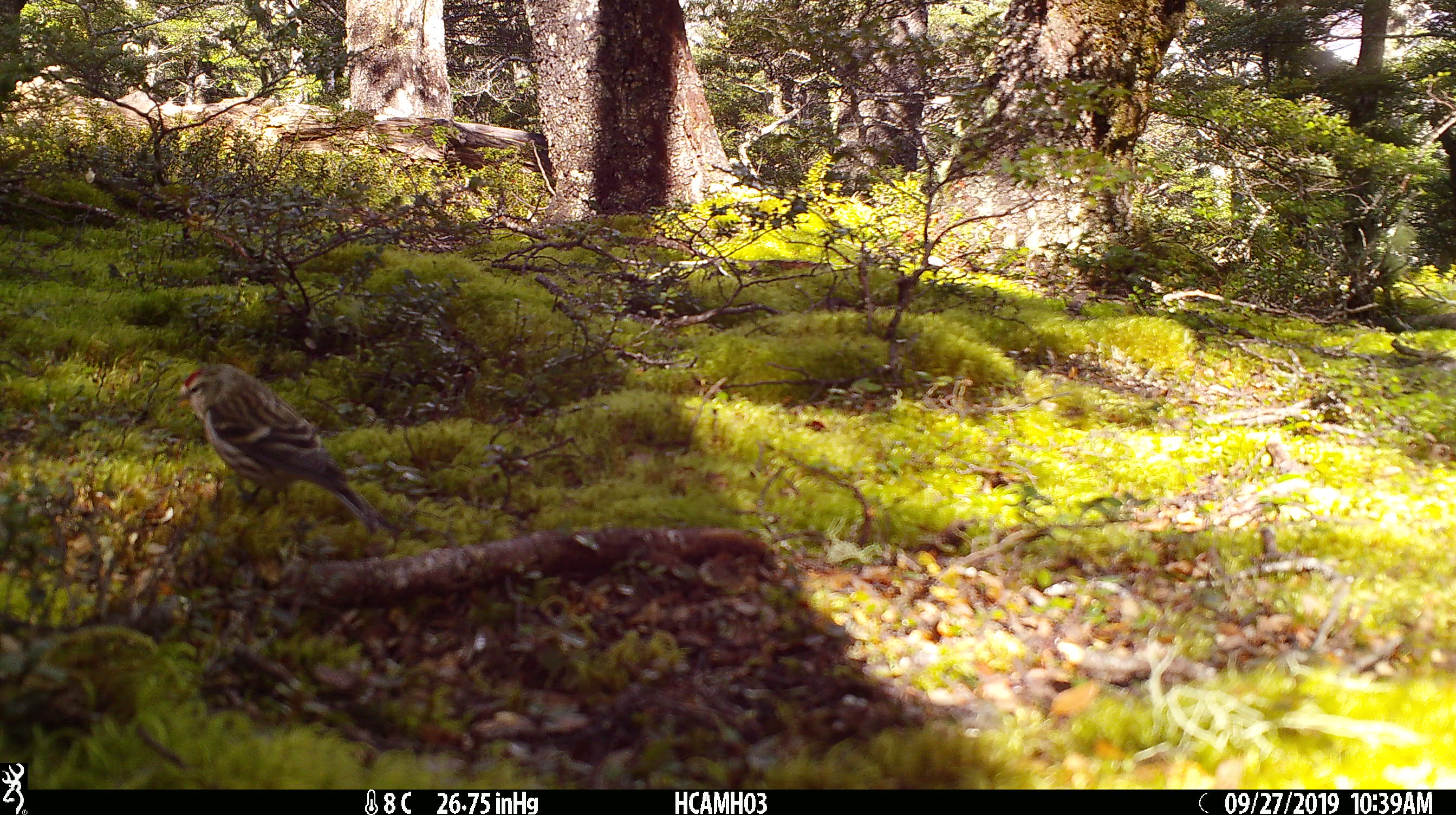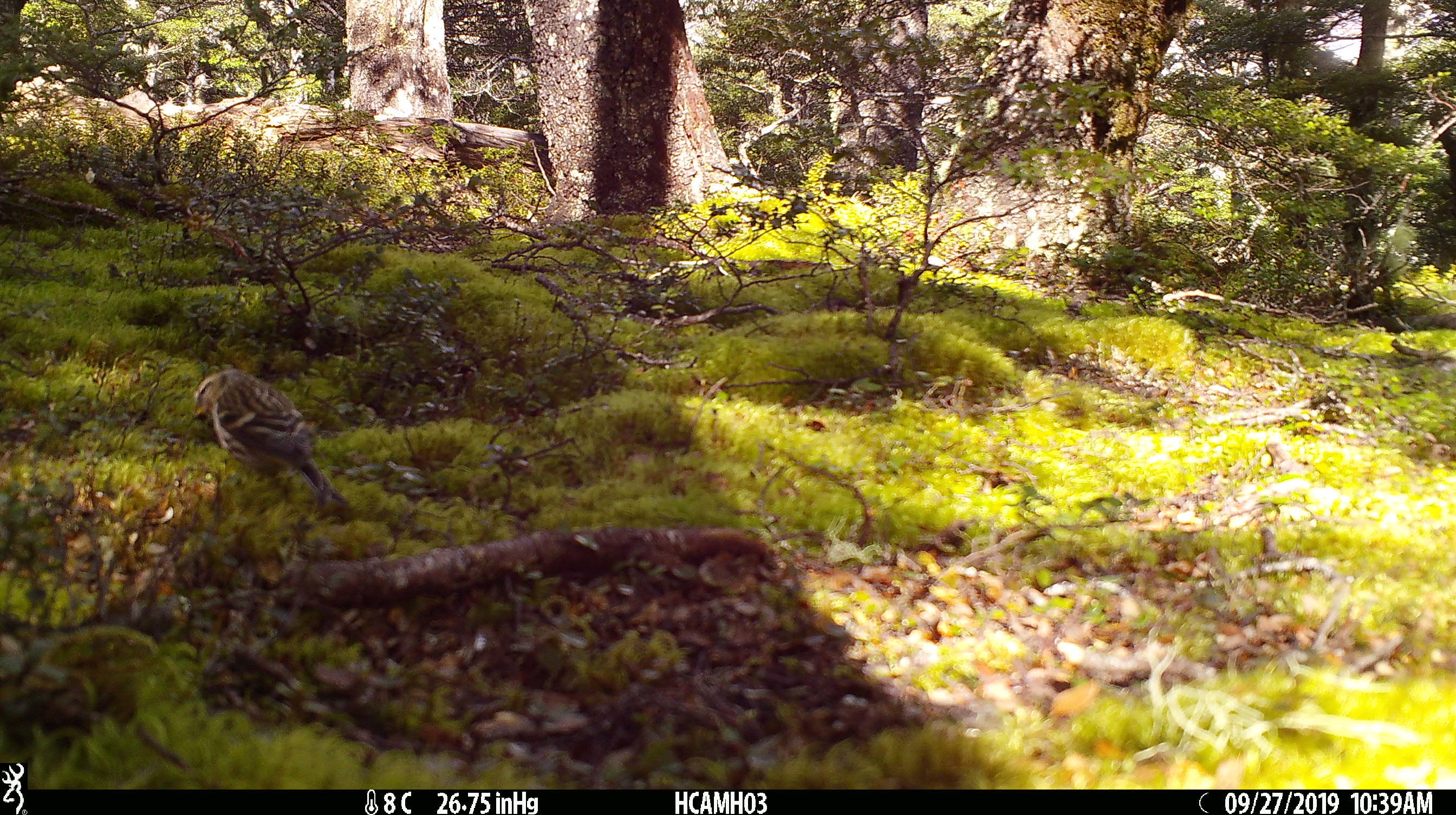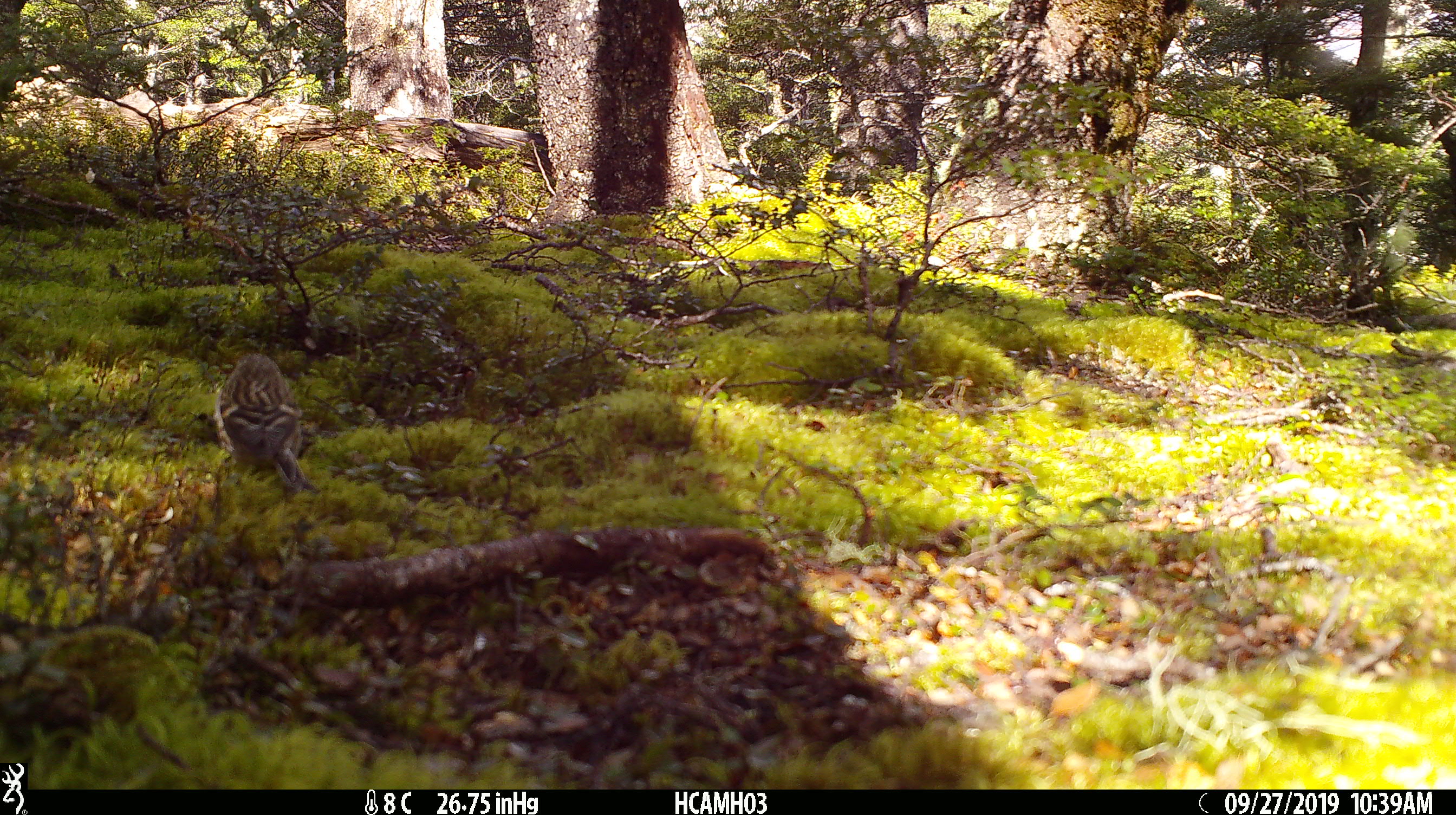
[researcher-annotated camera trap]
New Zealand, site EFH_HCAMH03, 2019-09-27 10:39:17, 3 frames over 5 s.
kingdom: Animalia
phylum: Chordata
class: Aves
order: Passeriformes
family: Fringillidae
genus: Acanthis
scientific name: Acanthis flammea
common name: common redpoll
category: redpoll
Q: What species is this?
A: Redpoll (common redpoll) (Acanthis flammea).